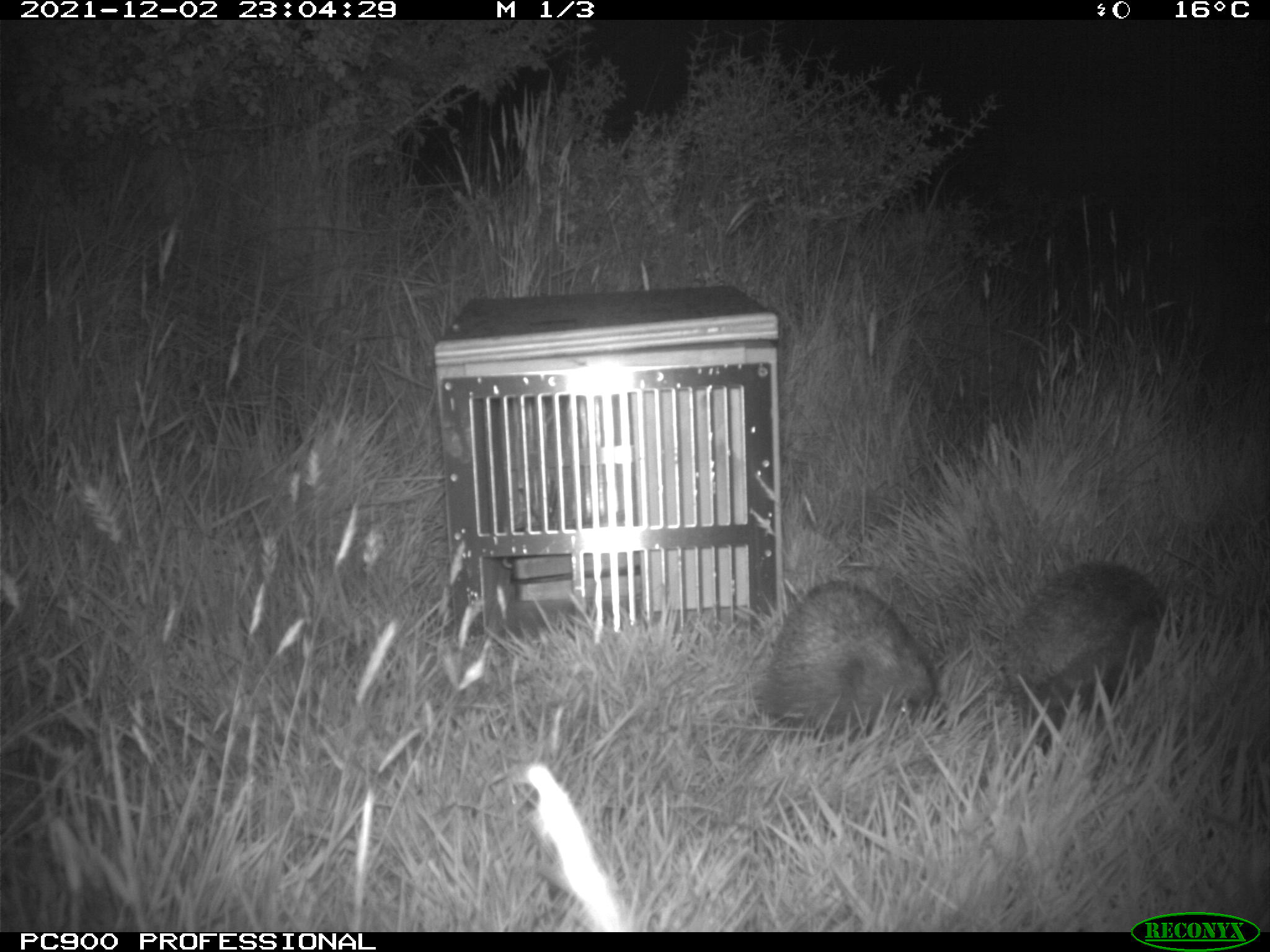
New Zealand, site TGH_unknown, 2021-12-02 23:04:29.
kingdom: Animalia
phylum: Chordata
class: Mammalia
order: Eulipotyphla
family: Erinaceidae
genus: Erinaceus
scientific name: Erinaceus europaeus europaeus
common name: european hedgehog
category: hedgehog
Hedgehog (european hedgehog) (Erinaceus europaeus europaeus).